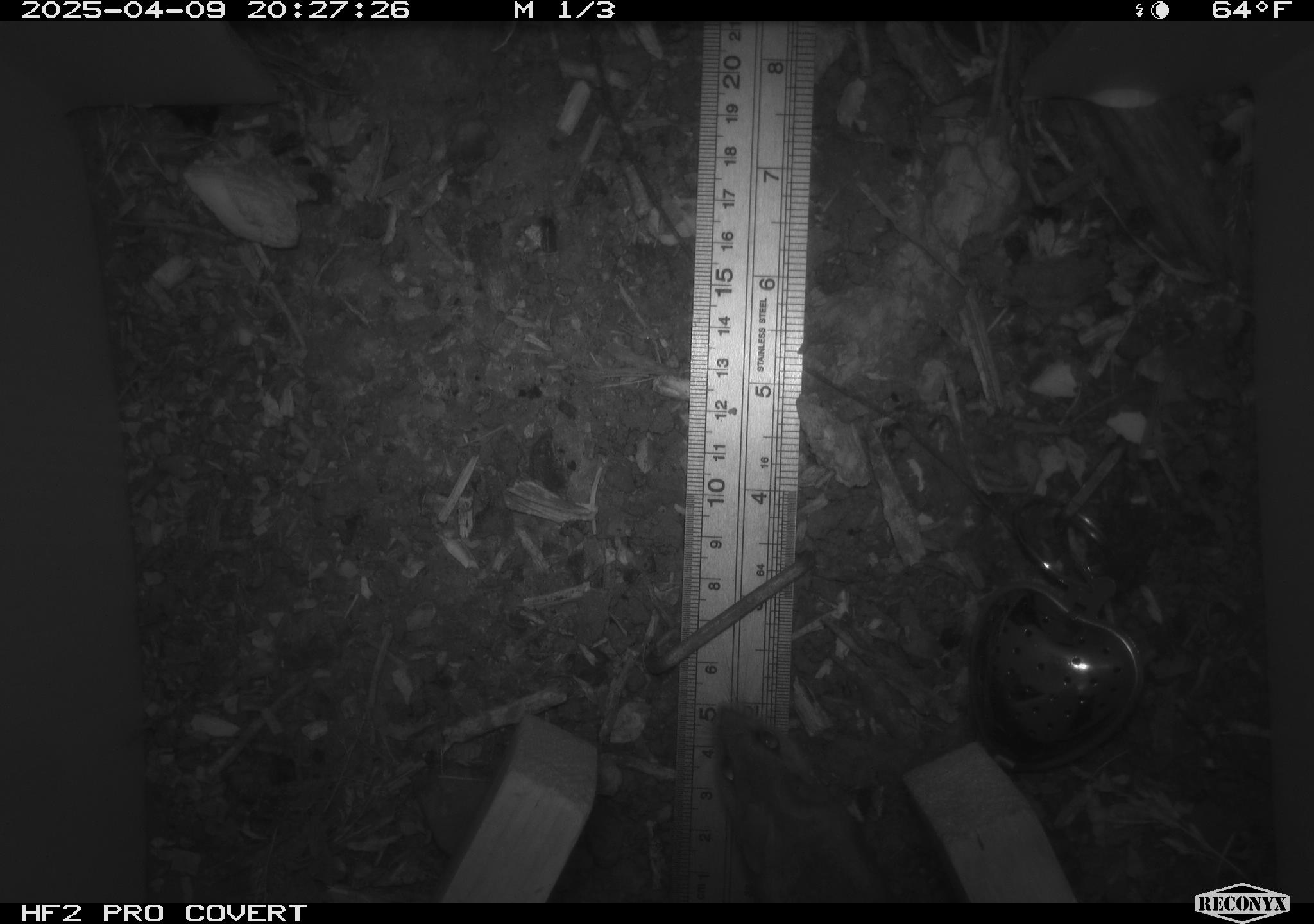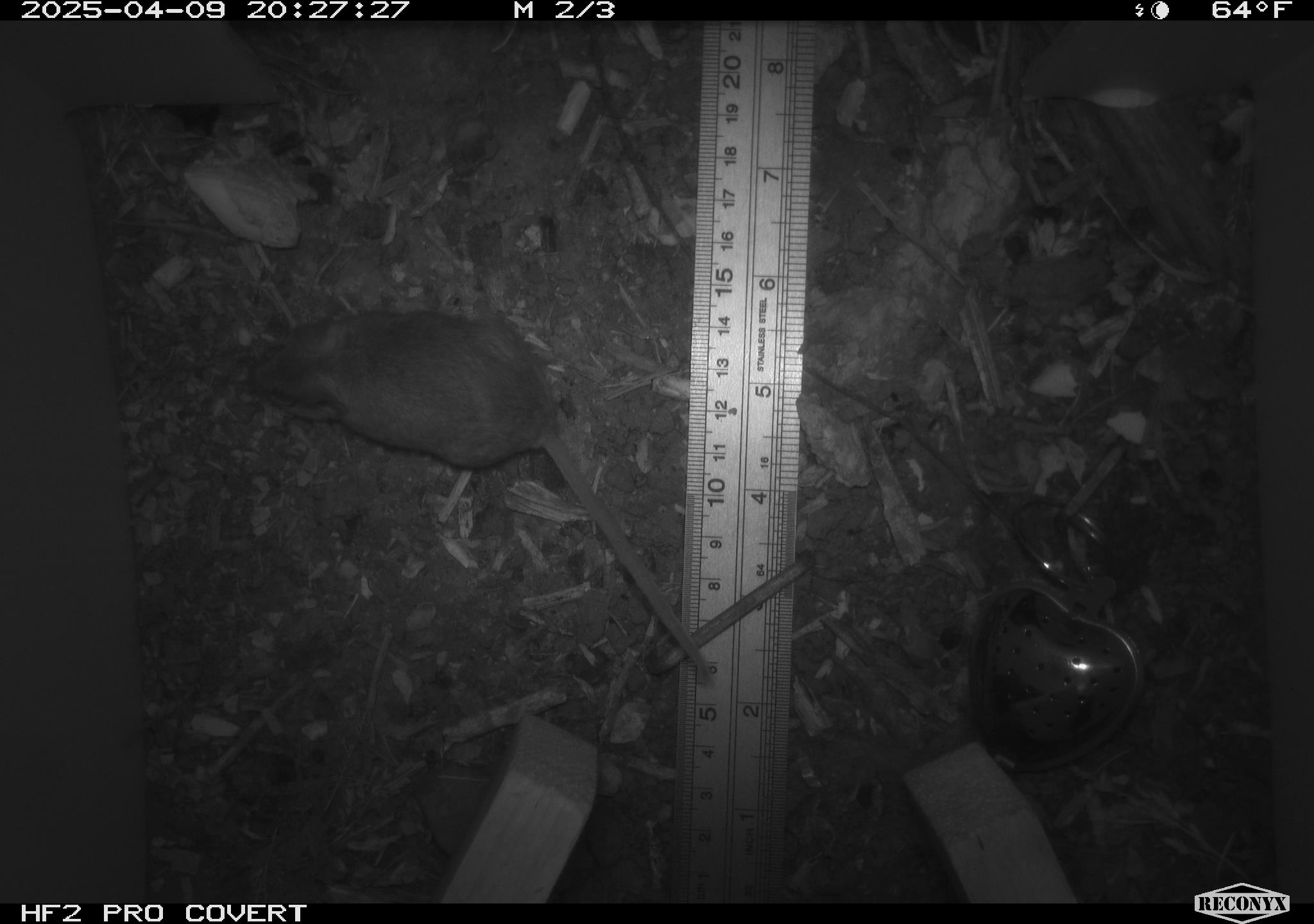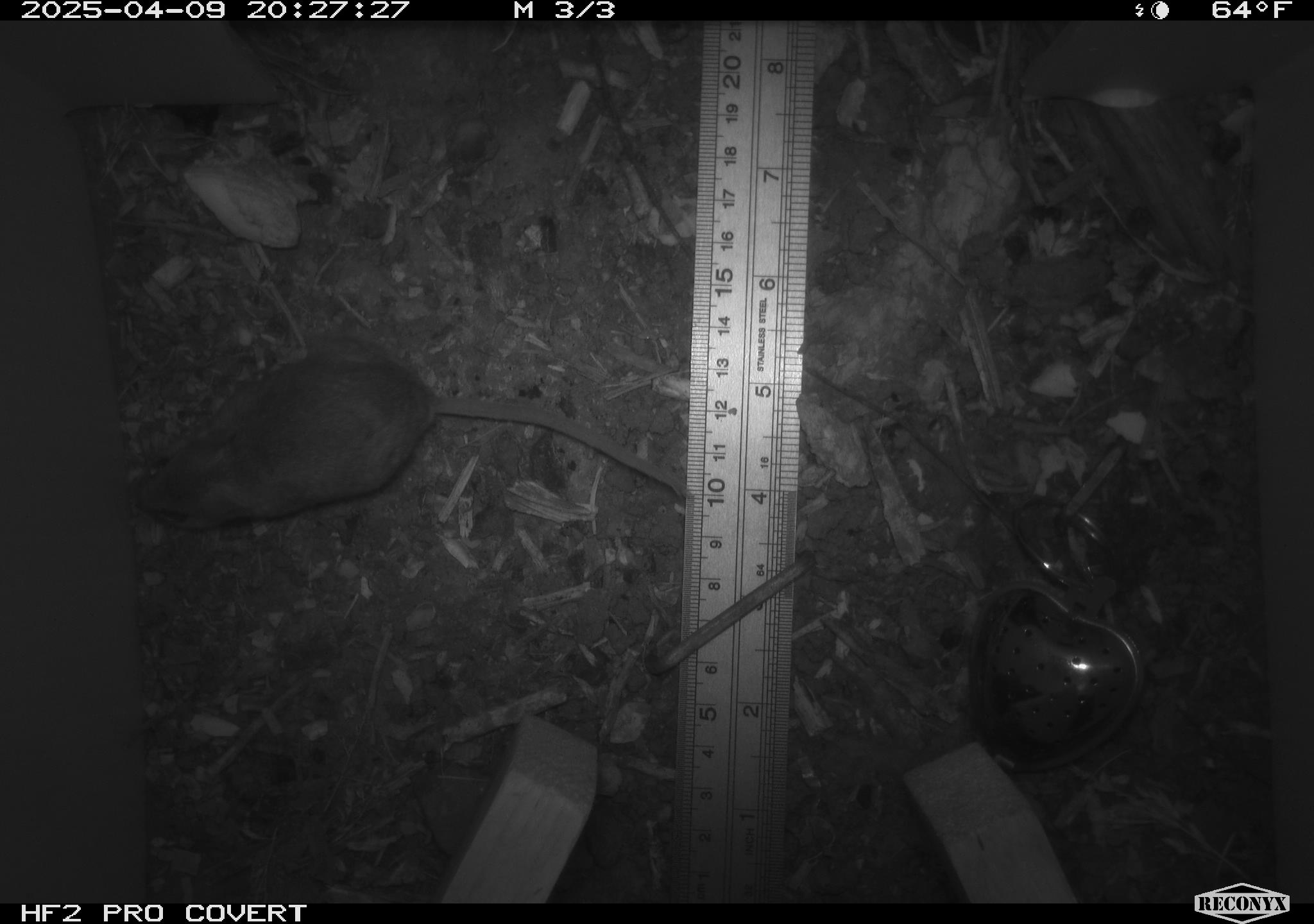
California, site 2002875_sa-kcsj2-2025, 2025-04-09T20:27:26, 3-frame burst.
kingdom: Animalia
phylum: Chordata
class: Mammalia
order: Rodentia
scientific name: Rodentia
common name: rodent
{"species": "rodent (Rodentia)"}